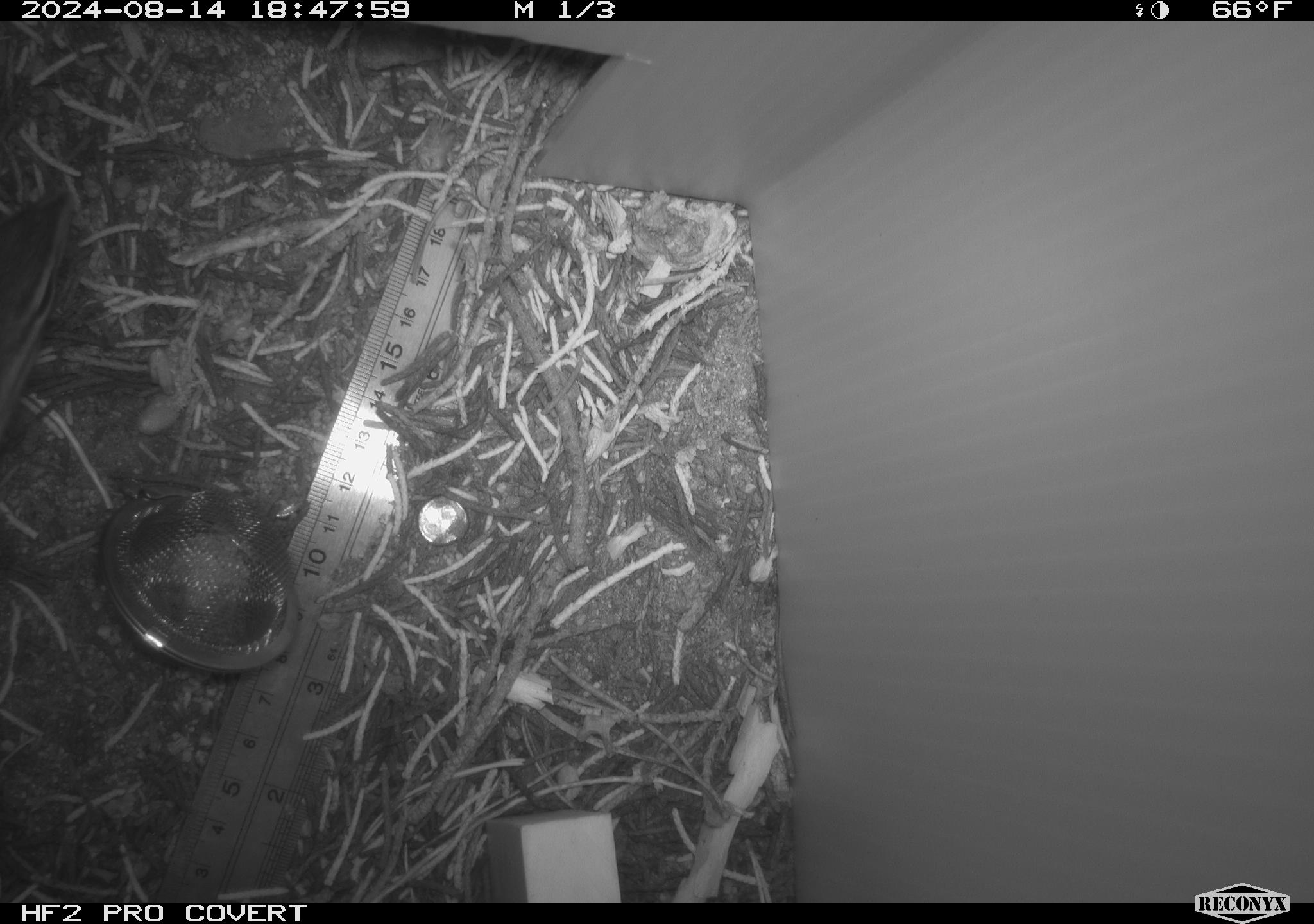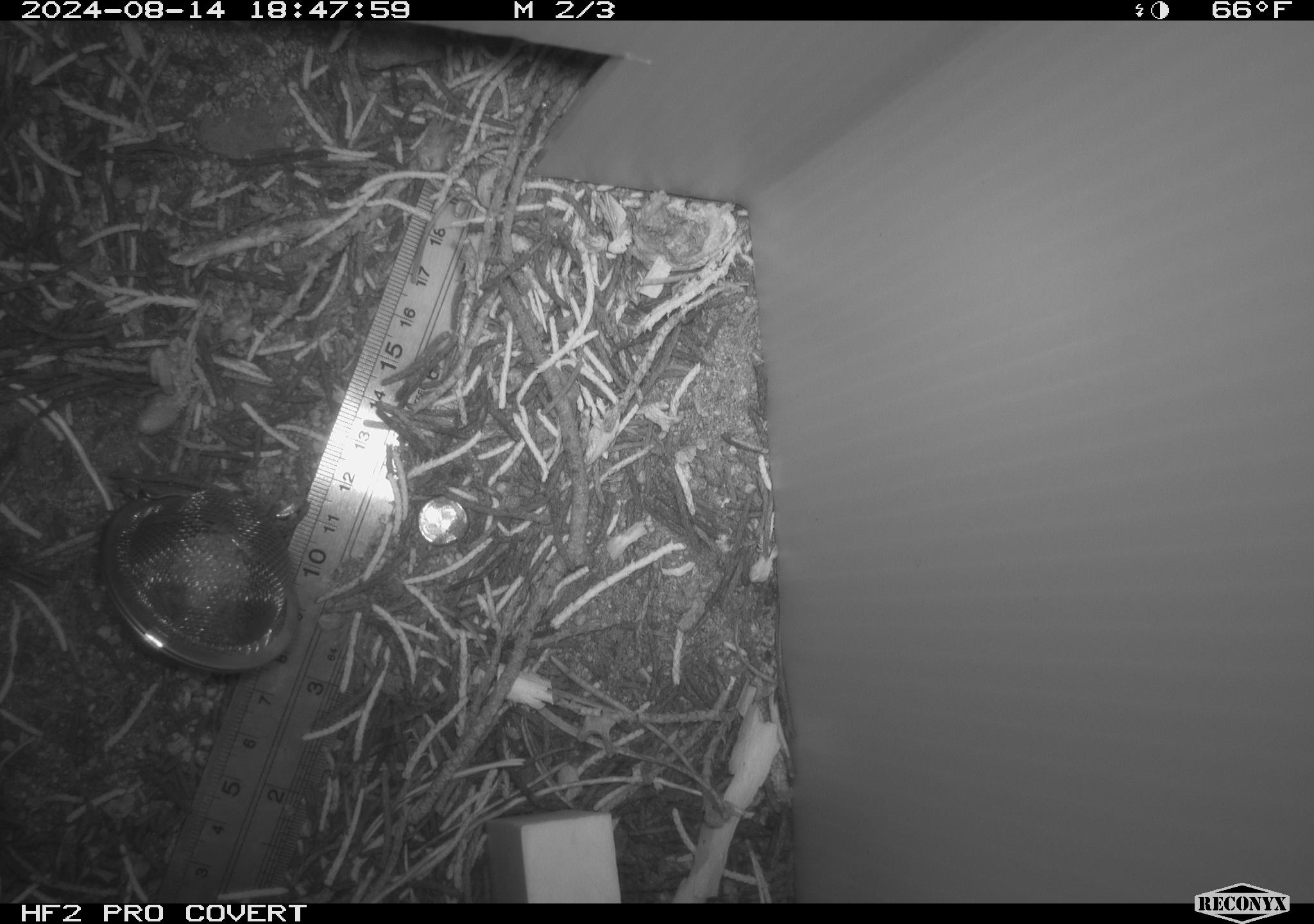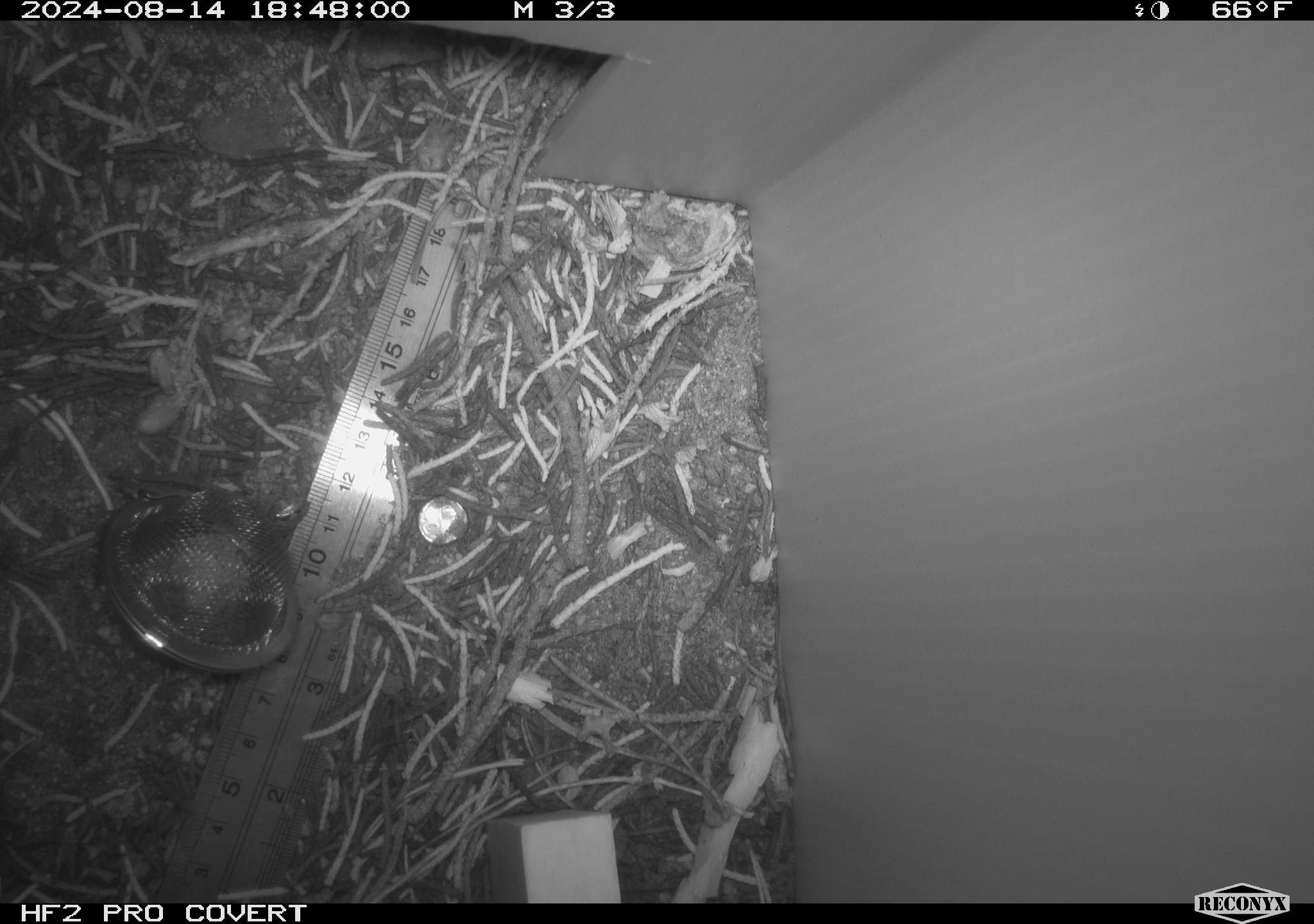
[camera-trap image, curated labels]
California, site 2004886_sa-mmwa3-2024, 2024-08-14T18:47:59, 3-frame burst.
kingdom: Animalia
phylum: Chordata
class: Mammalia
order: Rodentia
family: Sciuridae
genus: Neotamias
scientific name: Neotamias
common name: western chipmunks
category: neotamias species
Neotamias species (western chipmunks) (Neotamias).